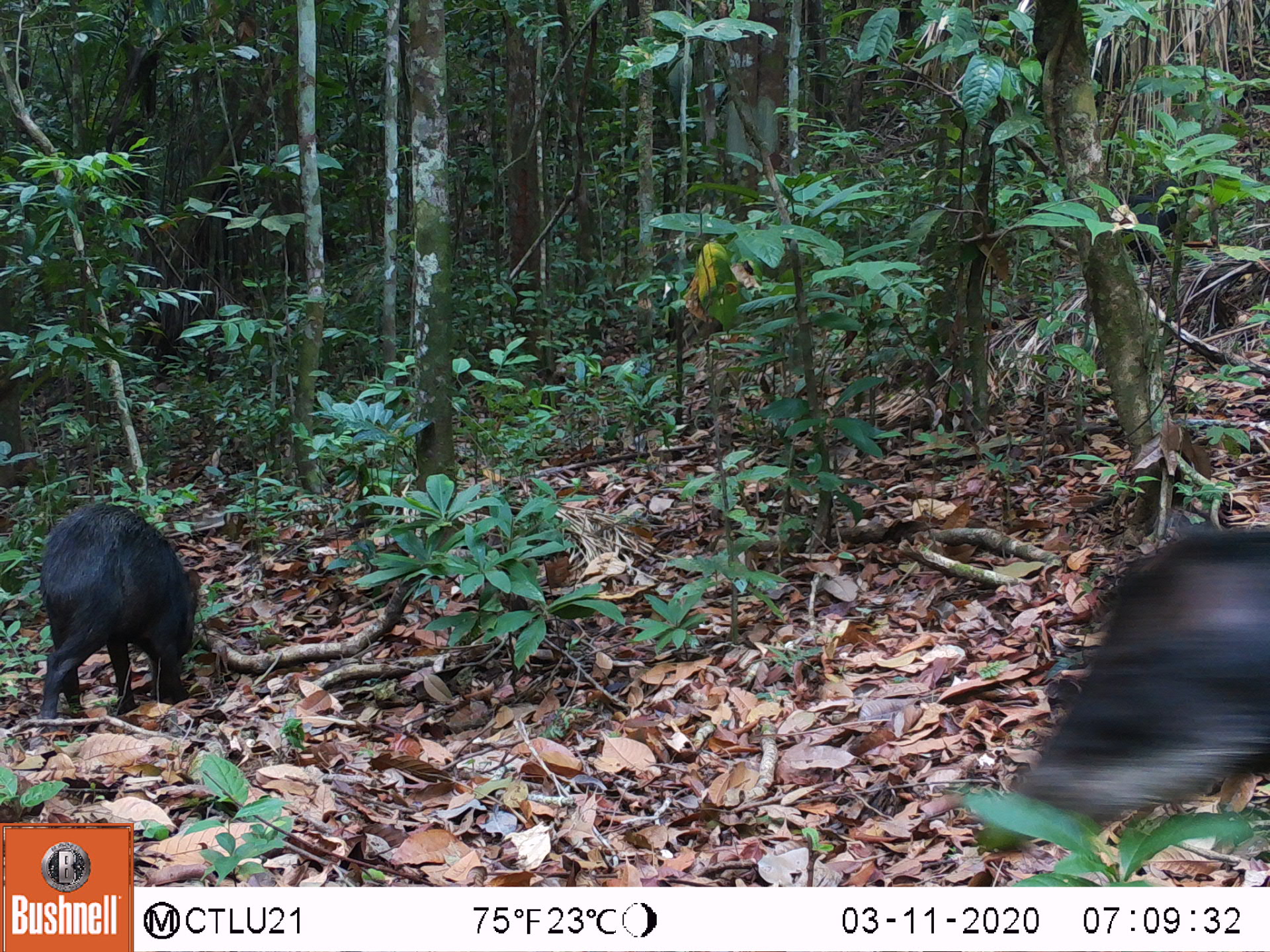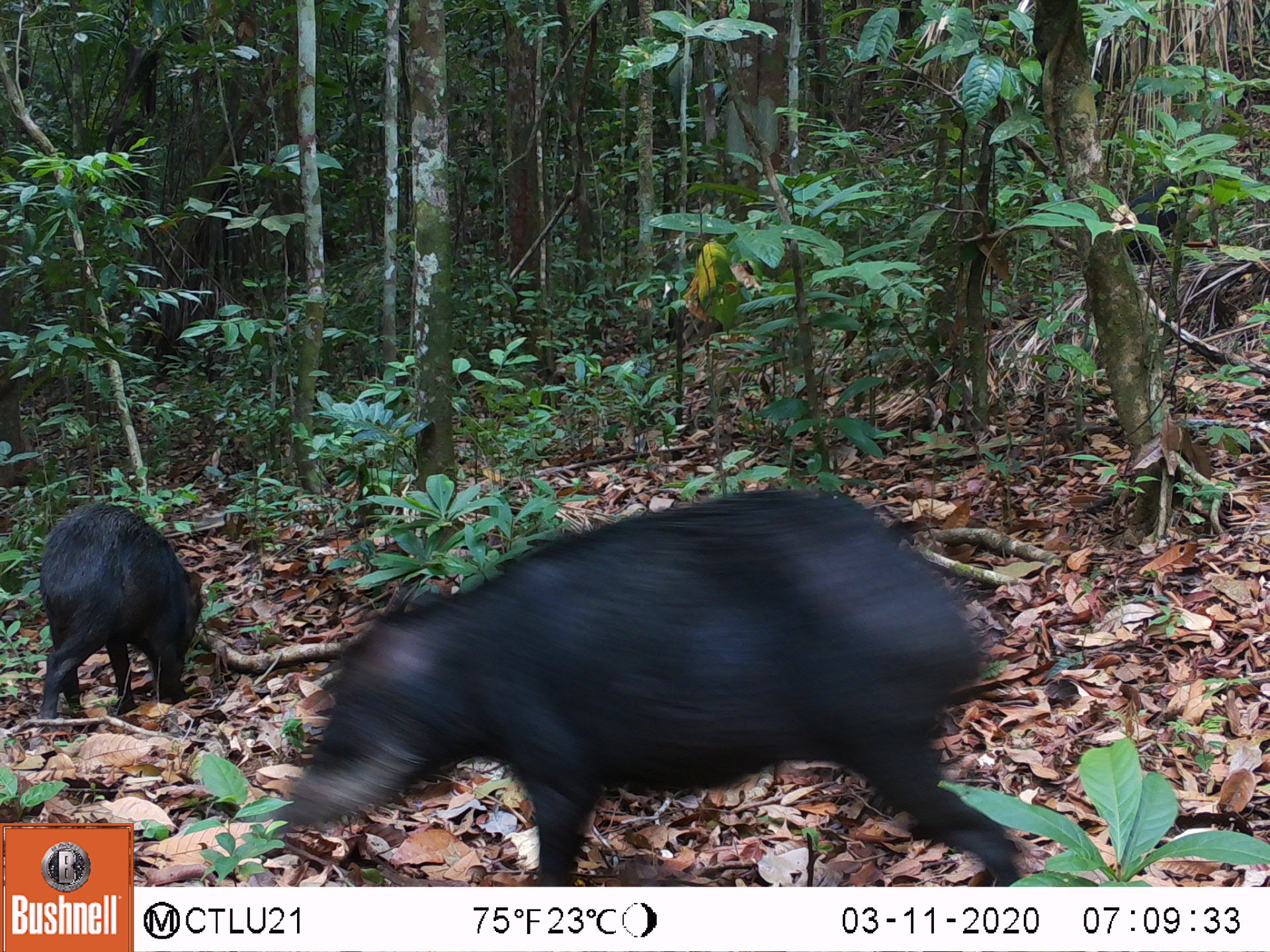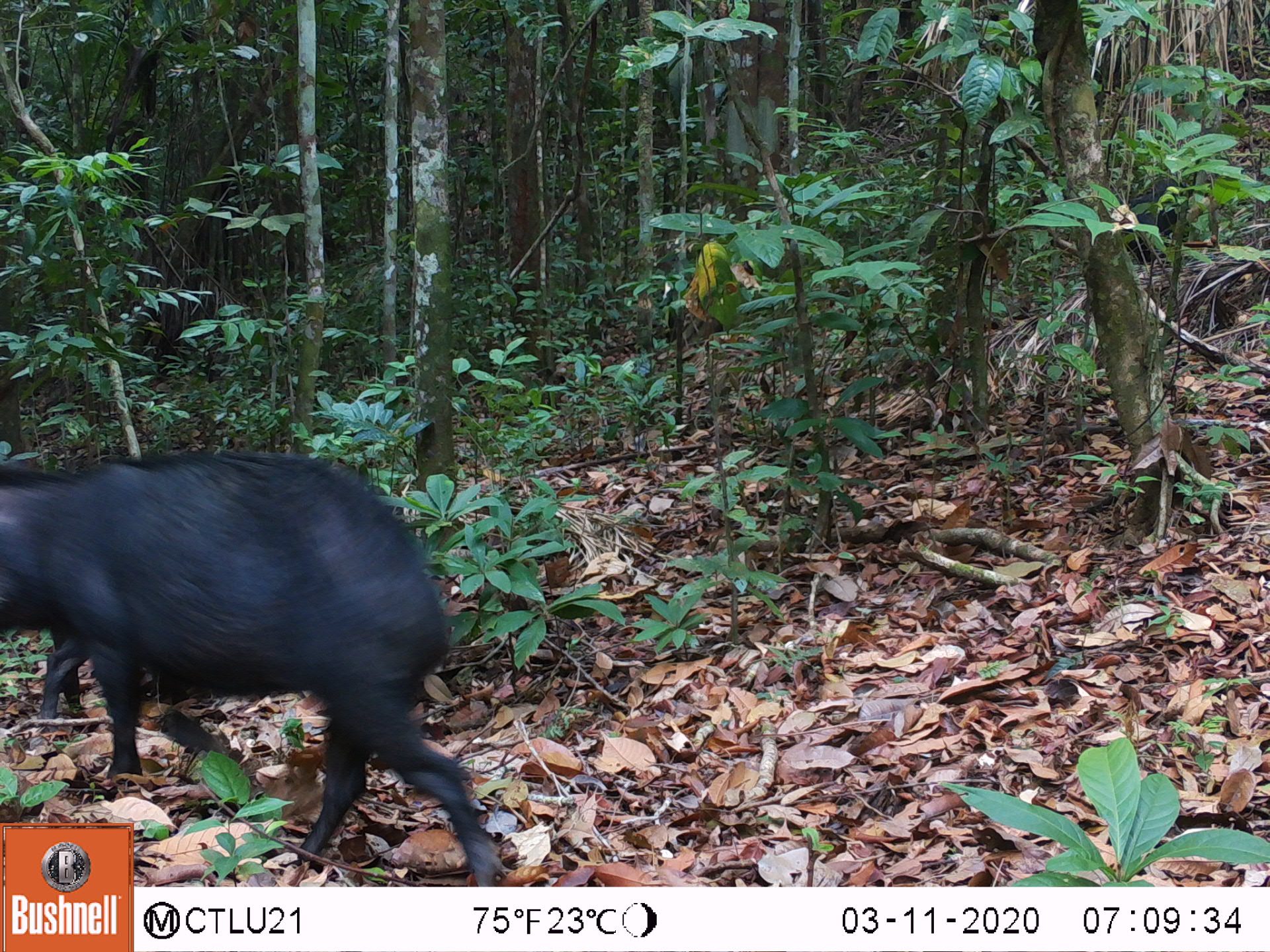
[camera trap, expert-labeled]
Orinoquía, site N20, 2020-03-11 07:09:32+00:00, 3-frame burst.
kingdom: Animalia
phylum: Chordata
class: Mammalia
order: Artiodactyla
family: Tayassuidae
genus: Tayassu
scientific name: Tayassu pecari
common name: white-lipped peccary